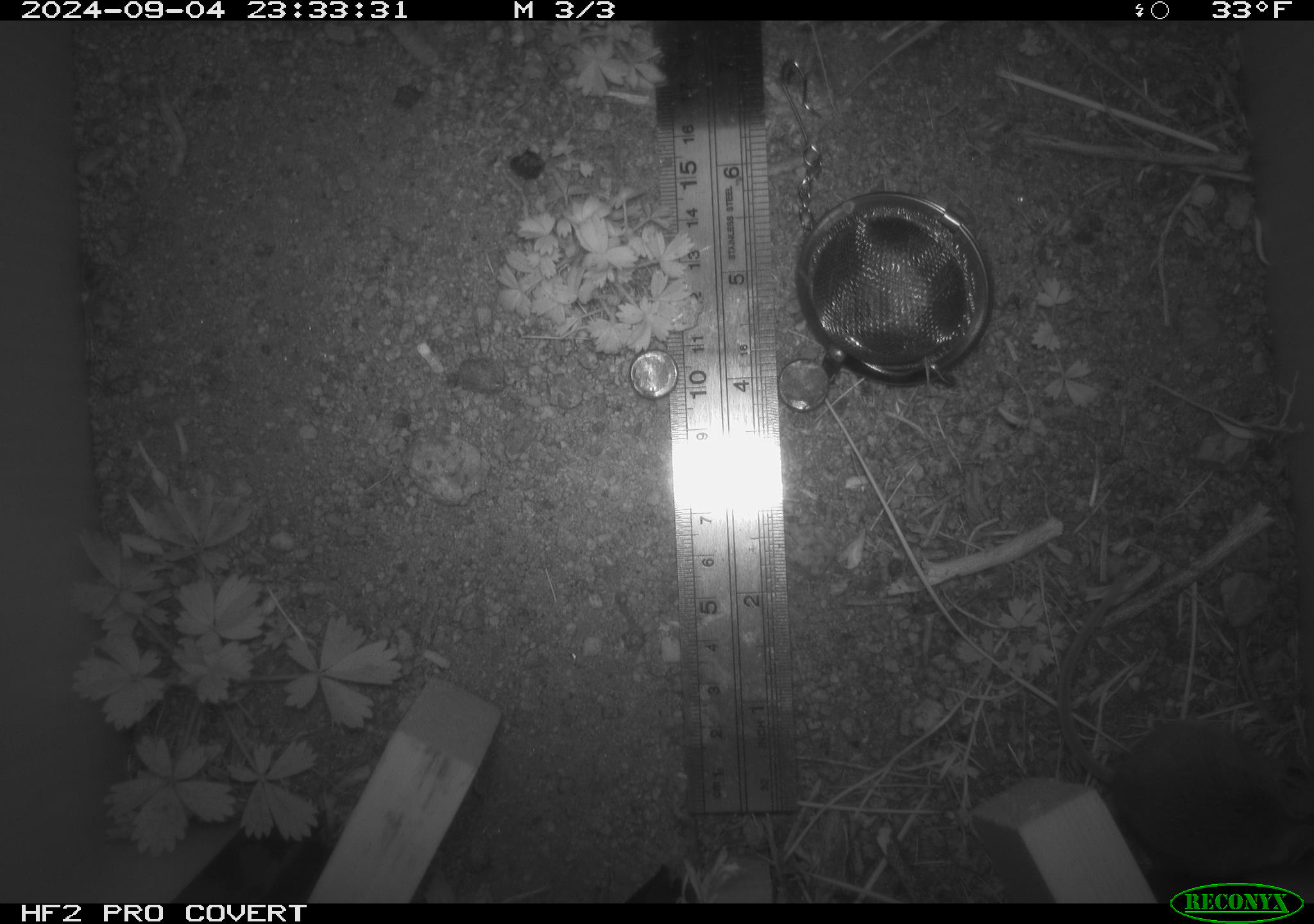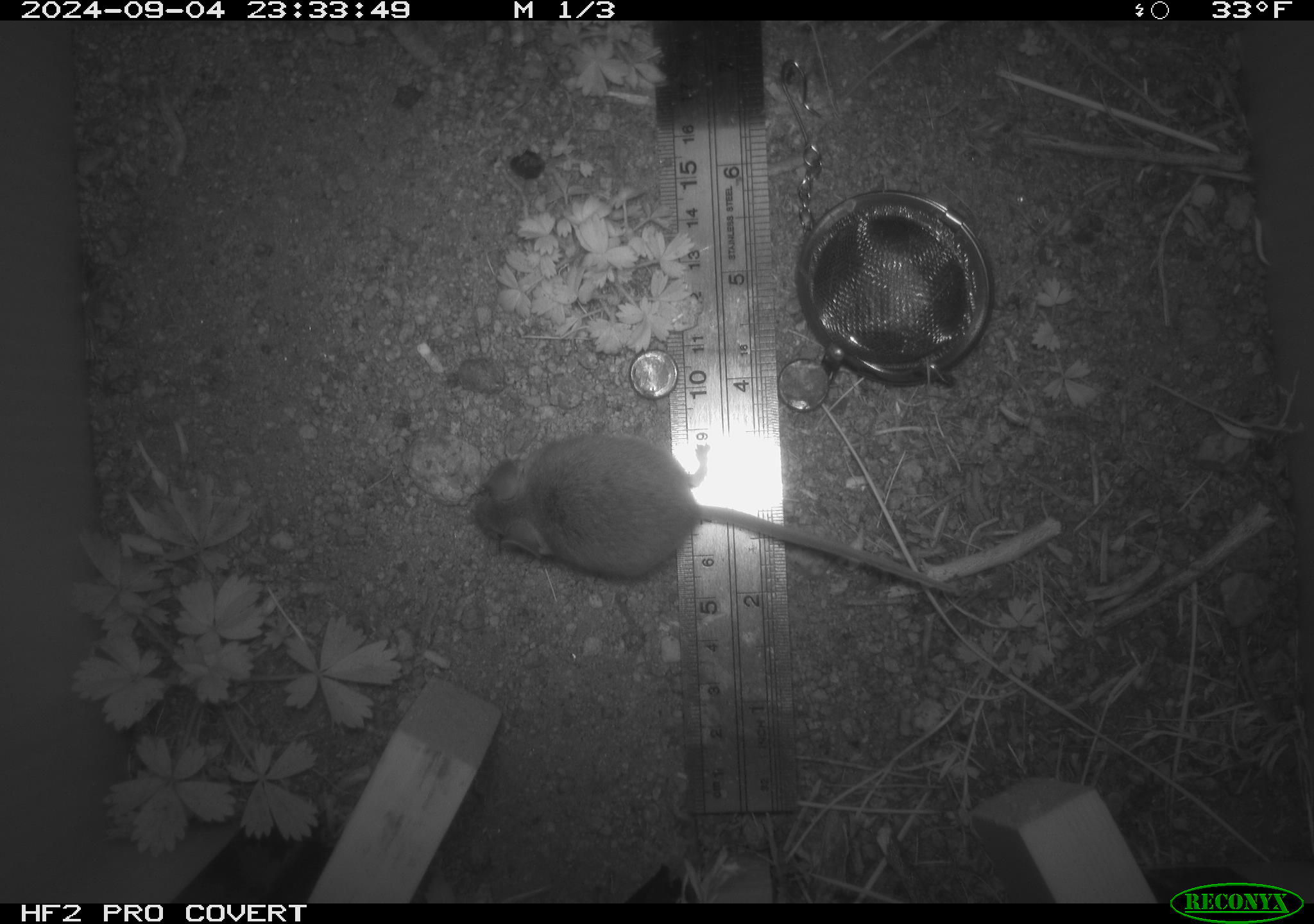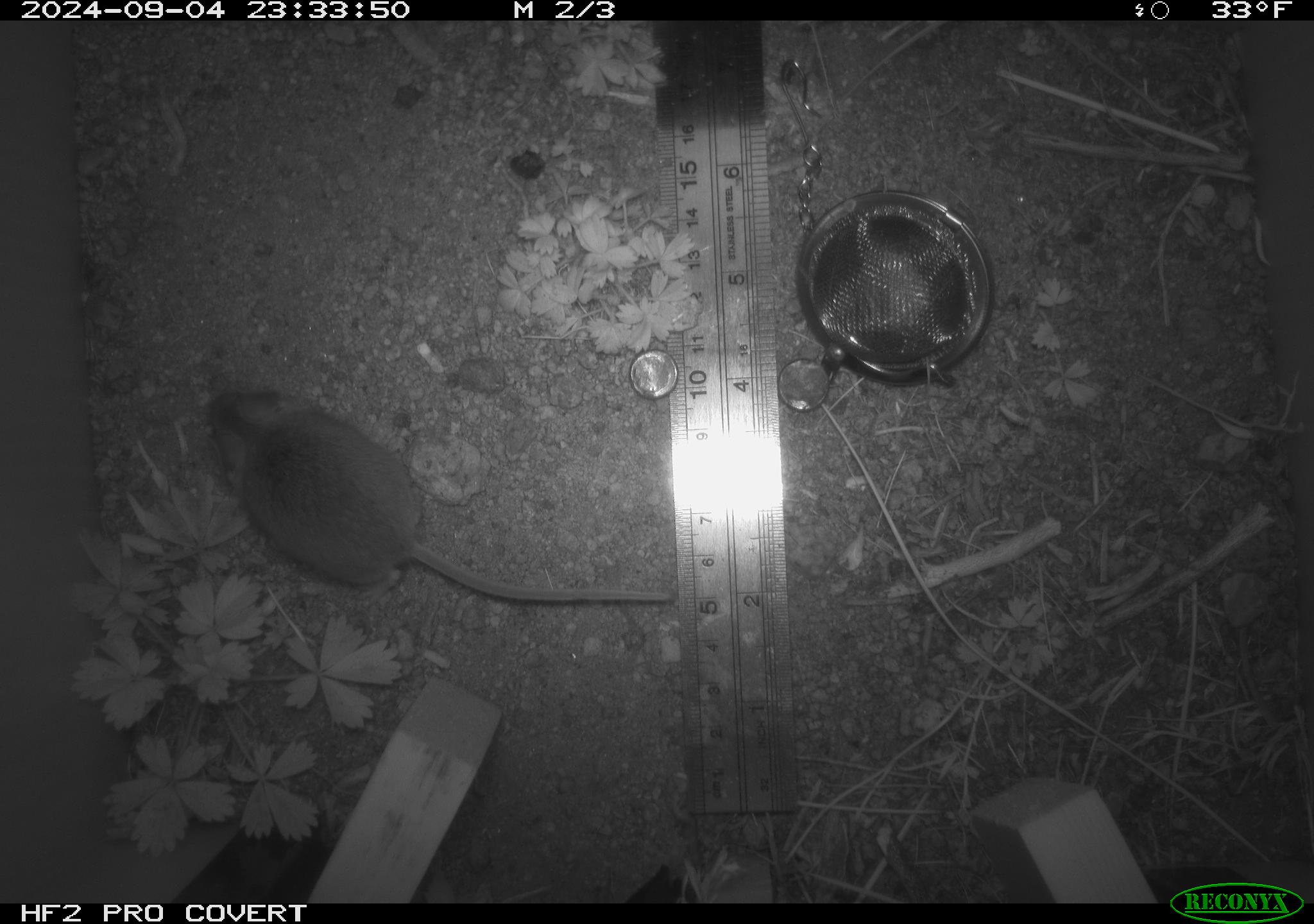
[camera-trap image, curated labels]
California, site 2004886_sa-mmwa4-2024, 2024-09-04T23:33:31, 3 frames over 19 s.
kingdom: Animalia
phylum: Chordata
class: Mammalia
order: Rodentia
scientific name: Rodentia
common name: mouse species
Mouse species (Rodentia).